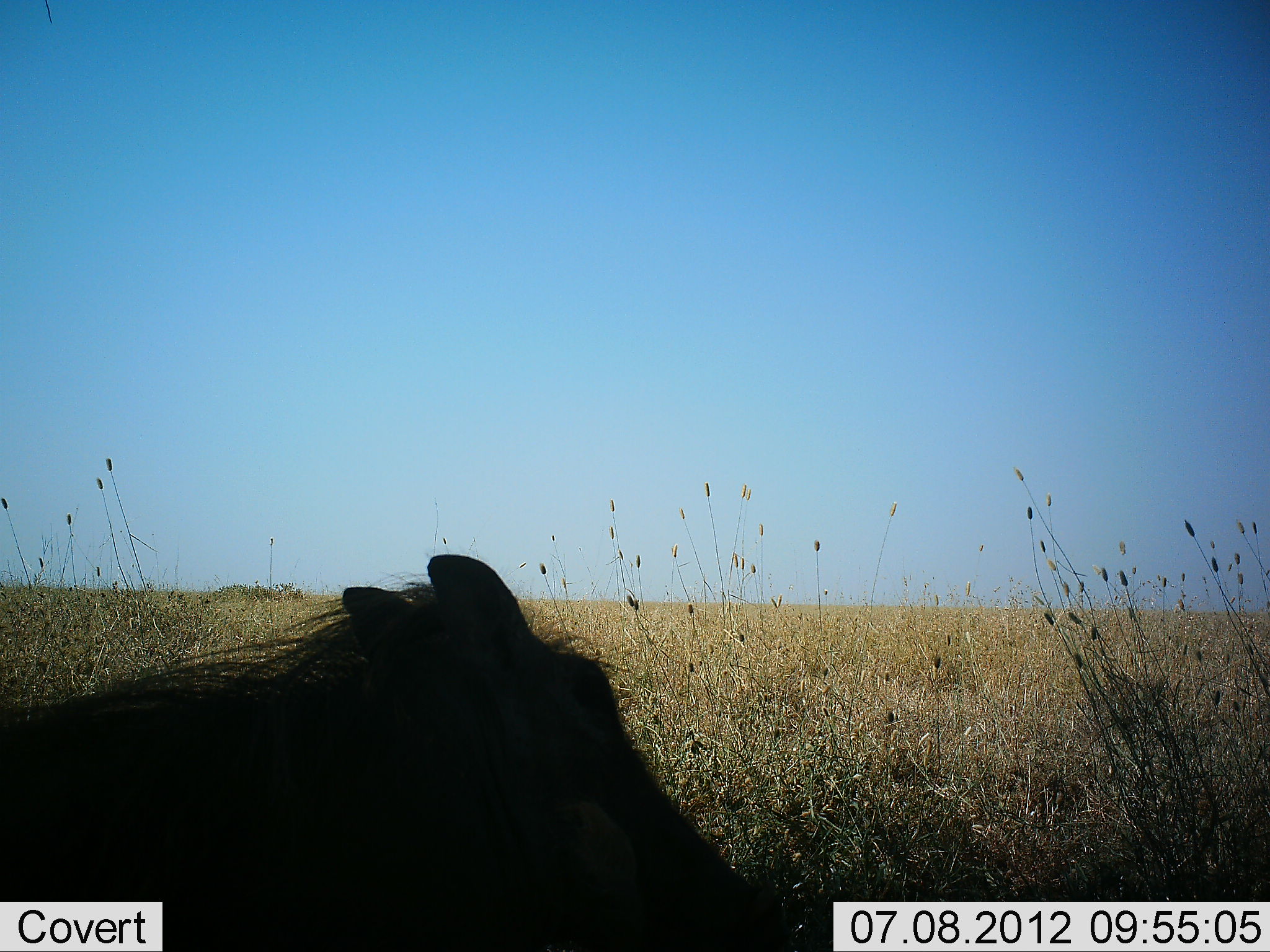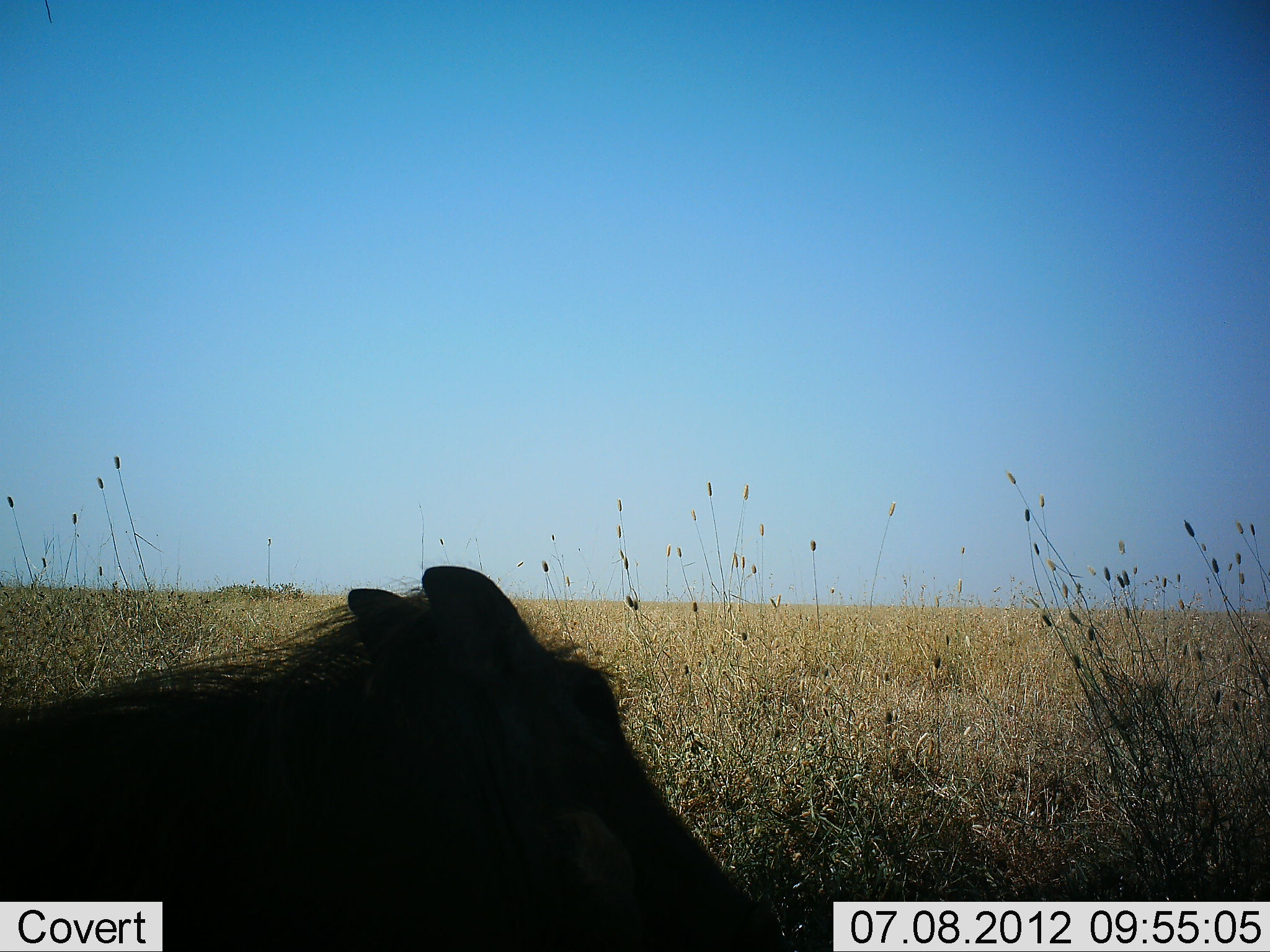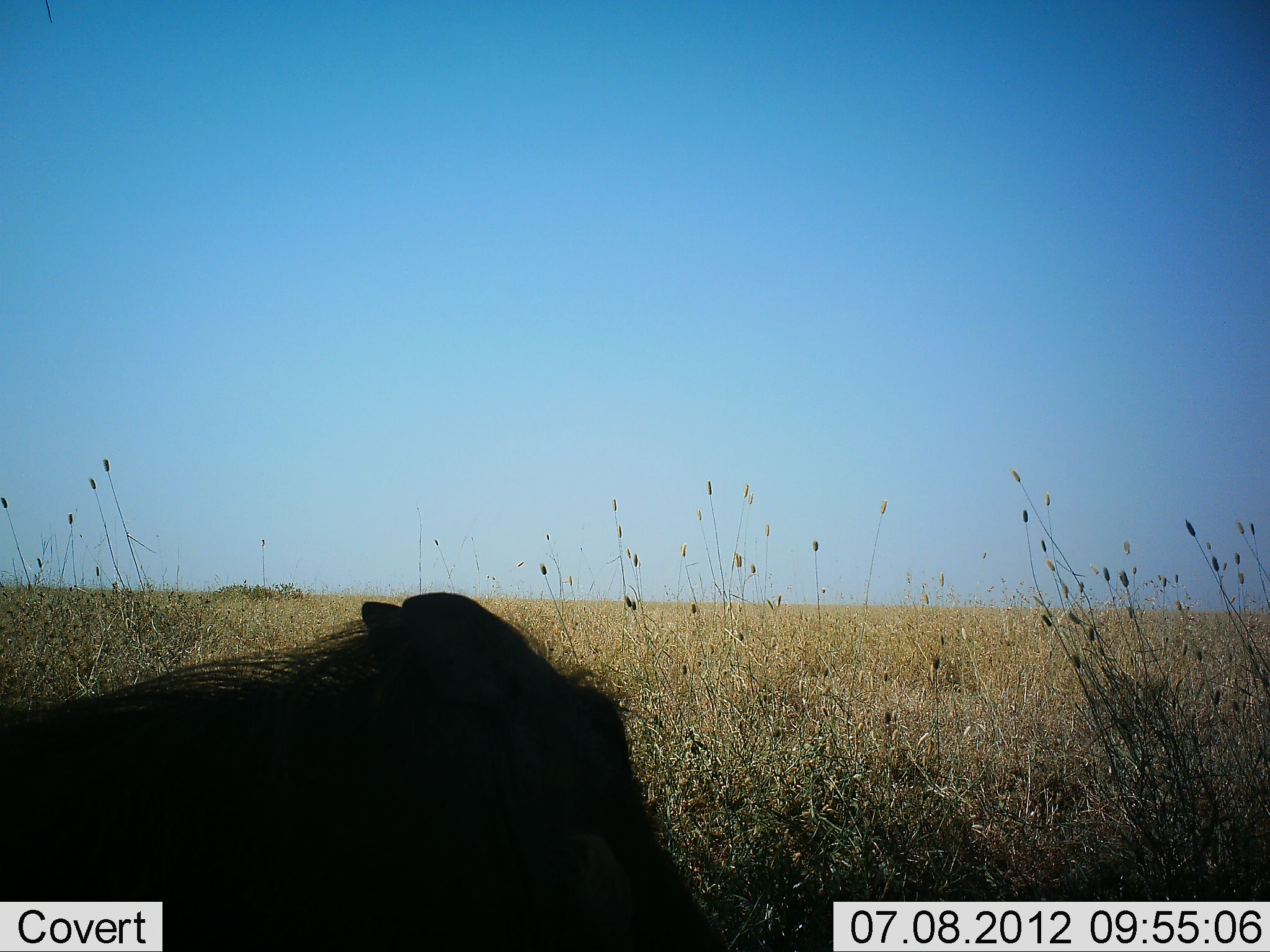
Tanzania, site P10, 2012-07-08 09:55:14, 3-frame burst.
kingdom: Animalia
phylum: Chordata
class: Mammalia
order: Artiodactyla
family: Suidae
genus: Phacochoerus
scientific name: Phacochoerus africanus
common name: warthog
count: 1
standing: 45%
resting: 55%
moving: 0%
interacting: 0%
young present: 0%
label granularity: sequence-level